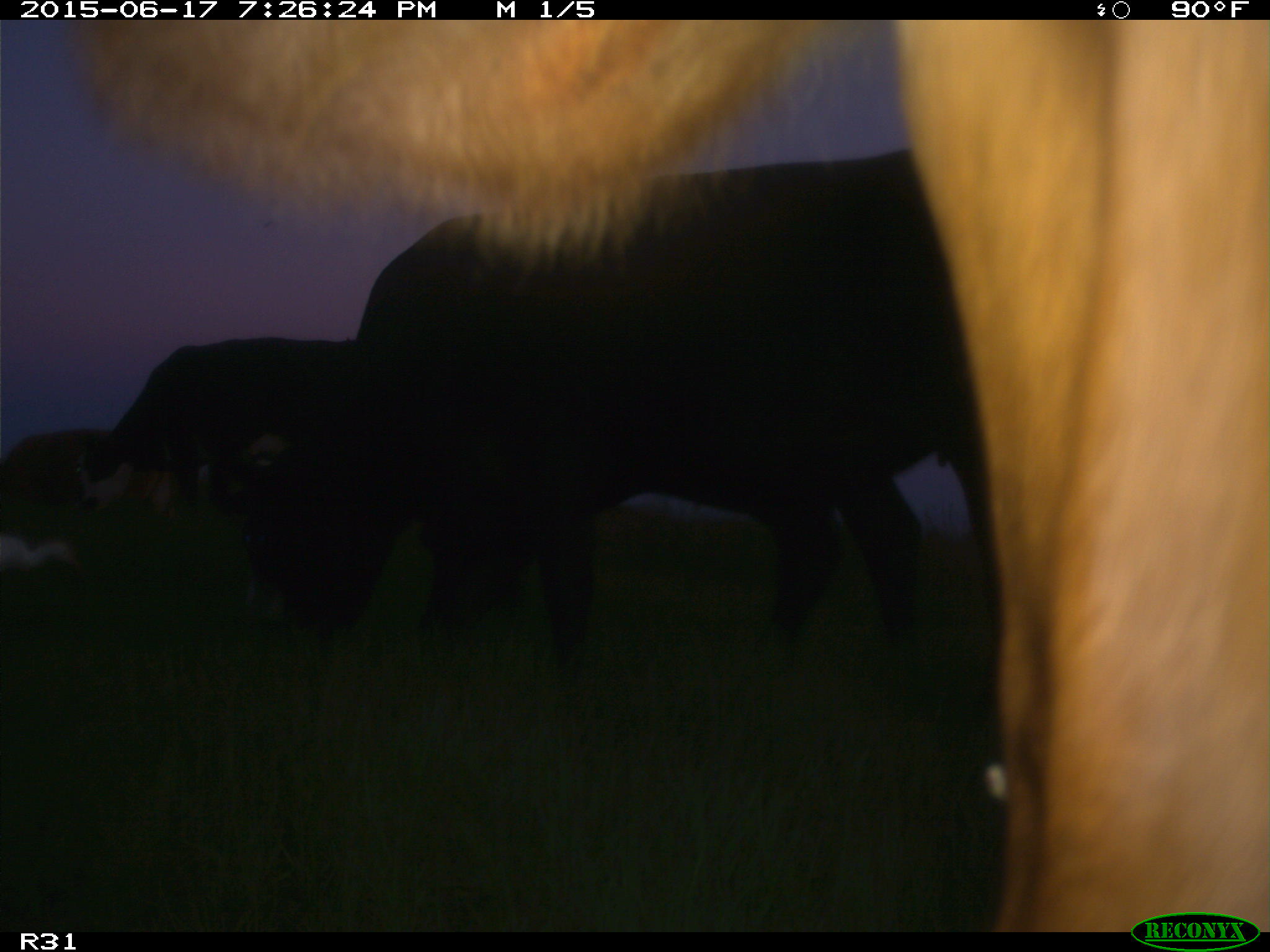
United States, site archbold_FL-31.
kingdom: Animalia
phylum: Chordata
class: Mammalia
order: Artiodactyla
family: Bovidae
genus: Bos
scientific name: Bos taurus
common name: domestic cow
Bos taurus (domestic cow).